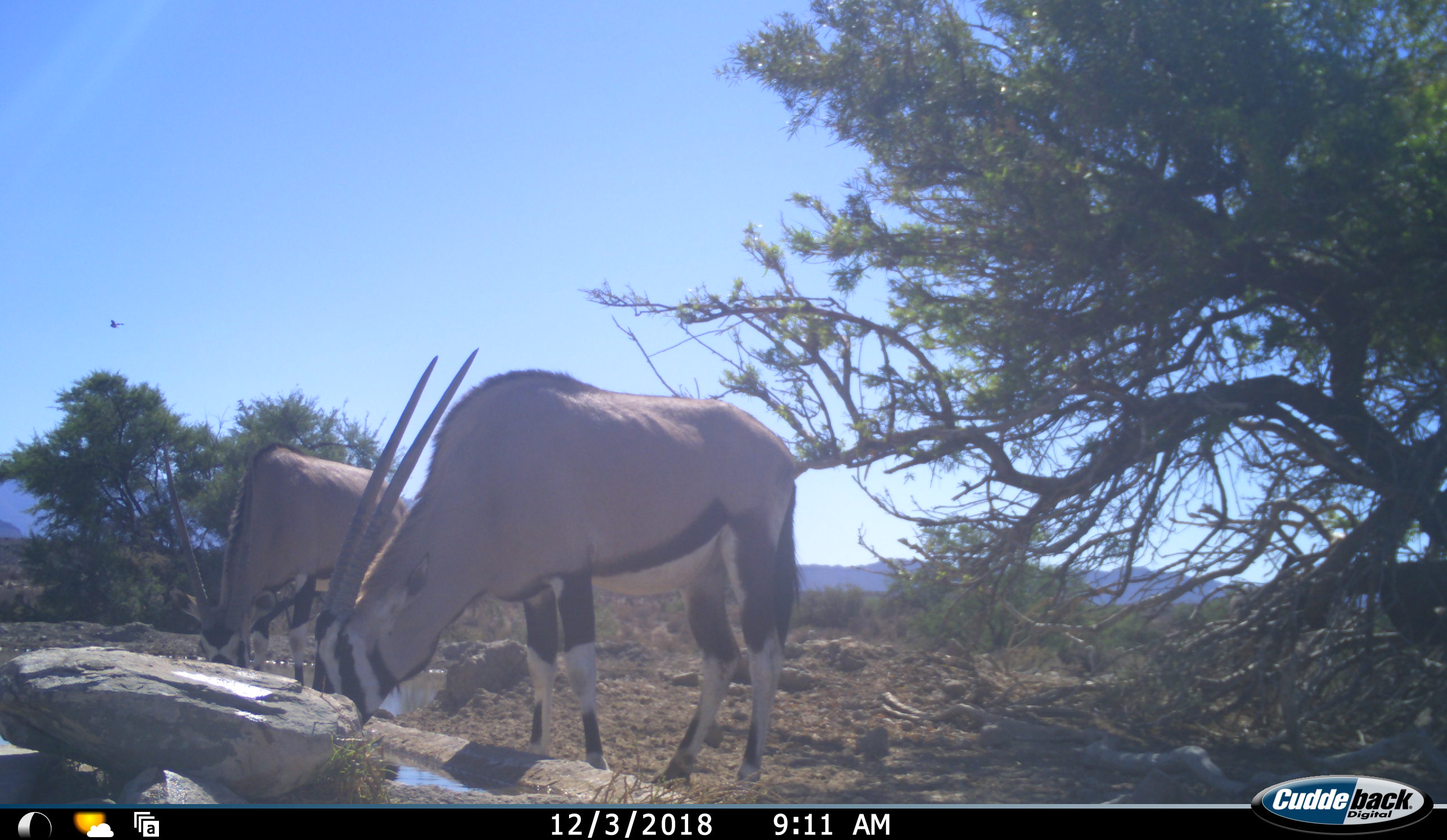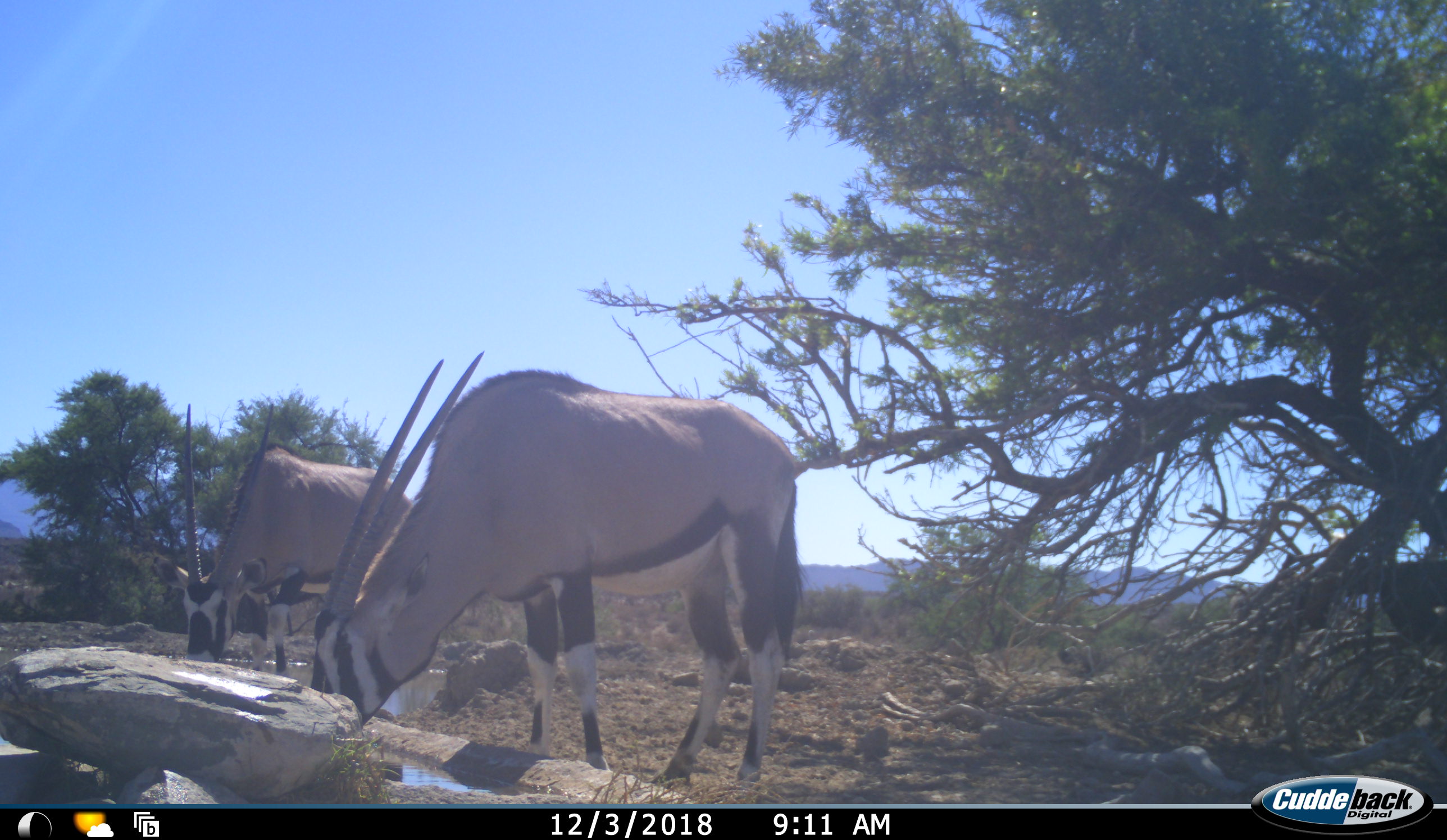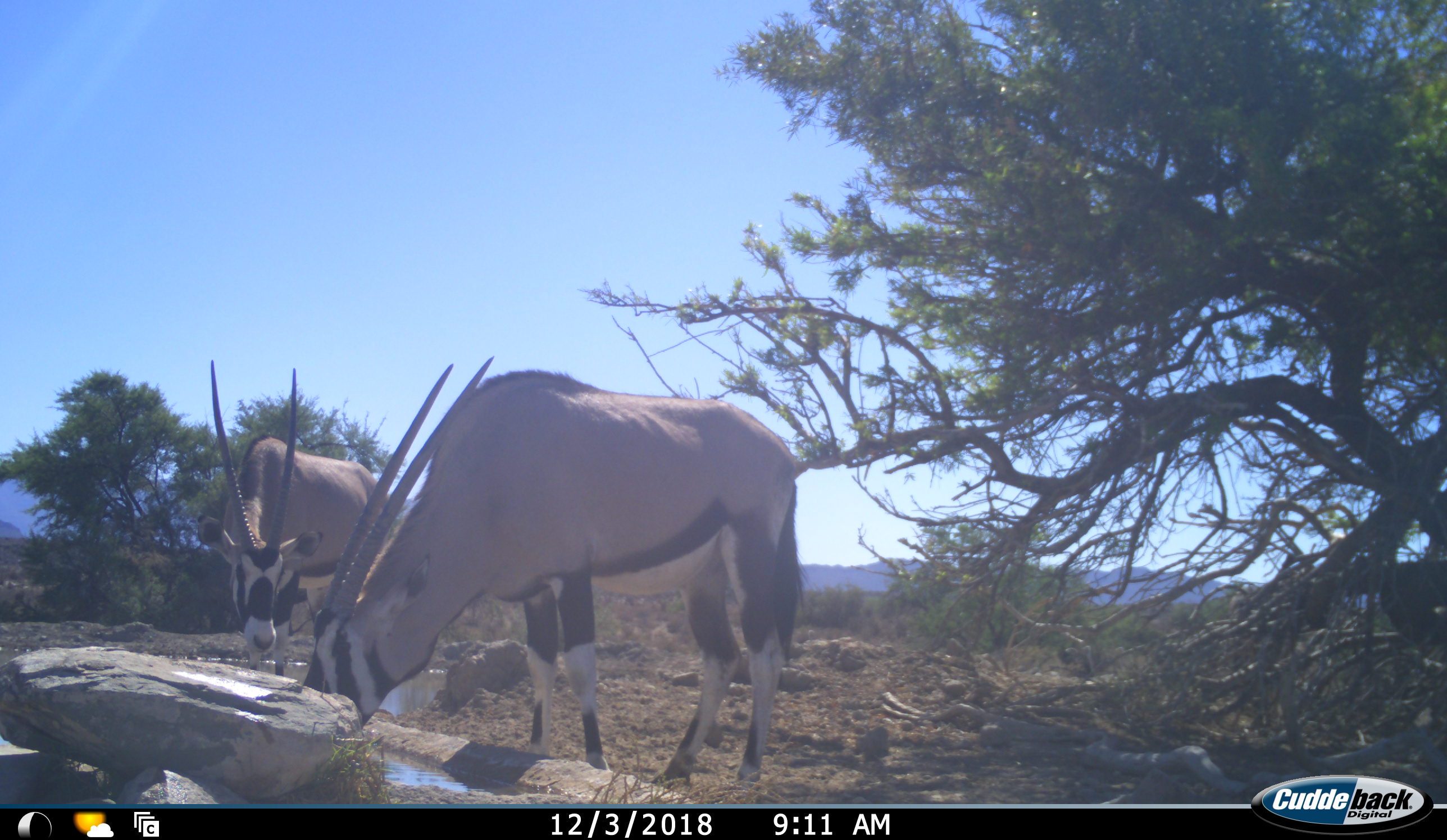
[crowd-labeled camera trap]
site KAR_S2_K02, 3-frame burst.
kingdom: Animalia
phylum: Chordata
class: Mammalia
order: Artiodactyla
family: Bovidae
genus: Oryx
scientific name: Oryx gazella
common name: gemsbok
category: oryx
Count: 2.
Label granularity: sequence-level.